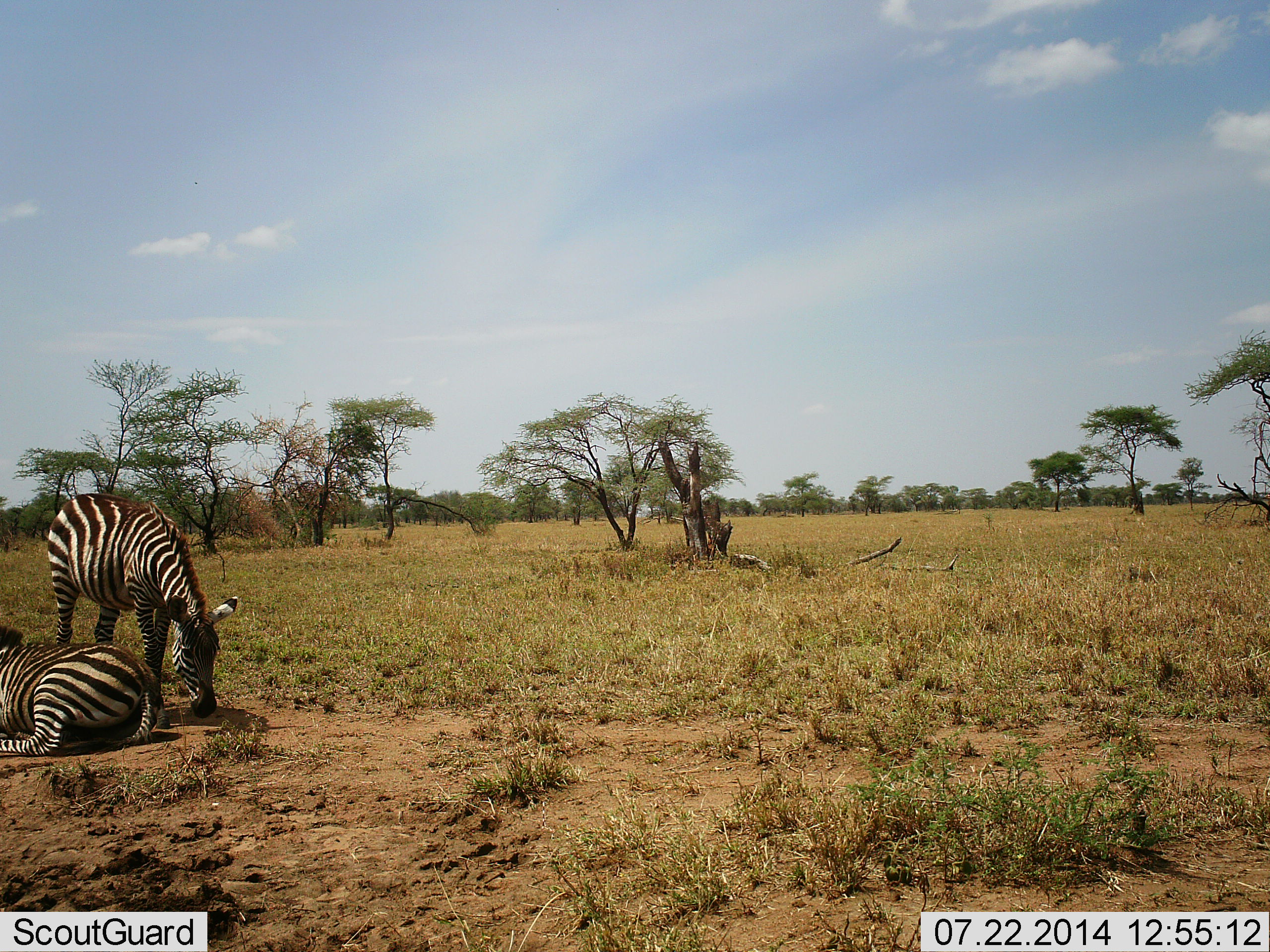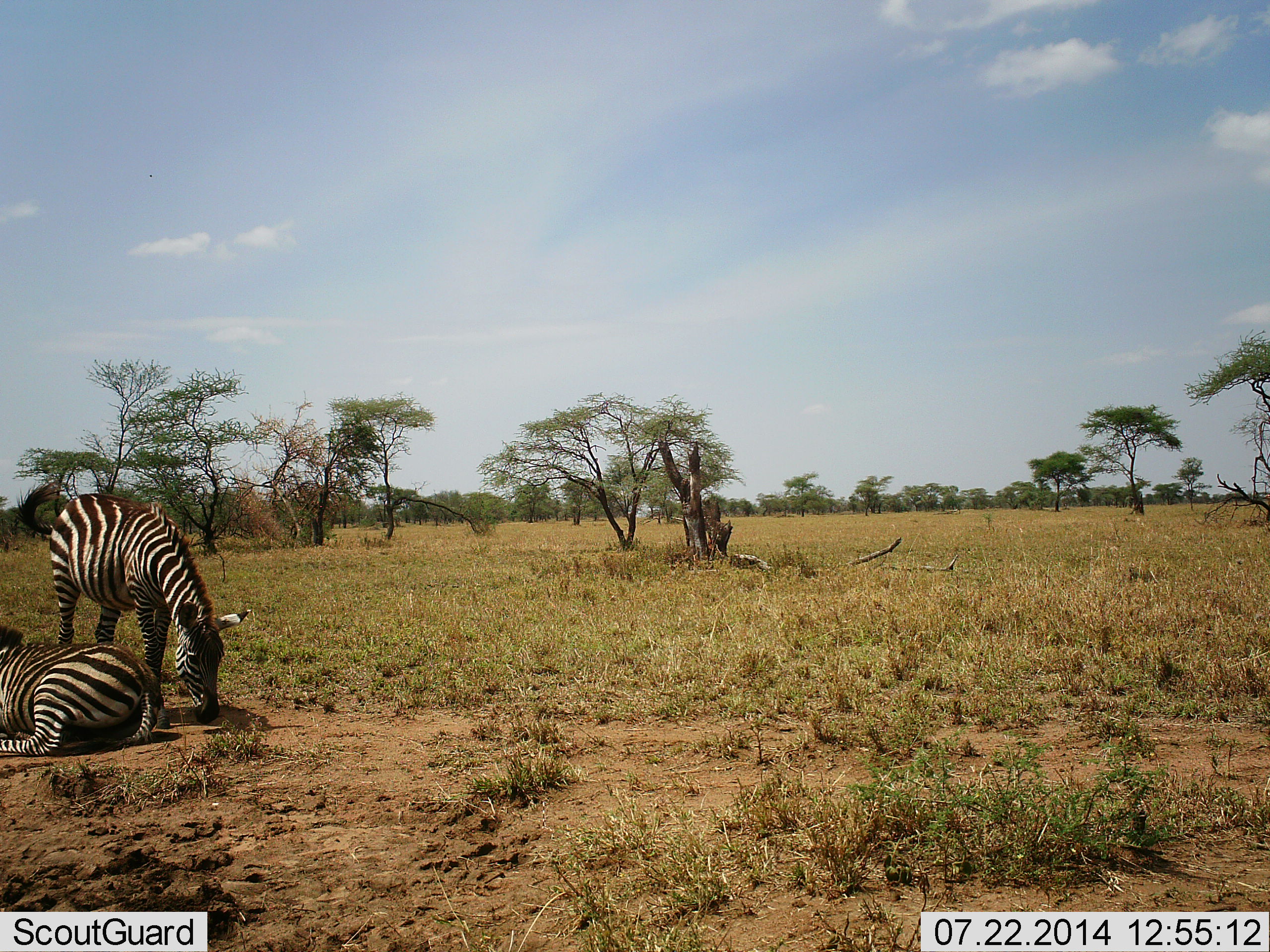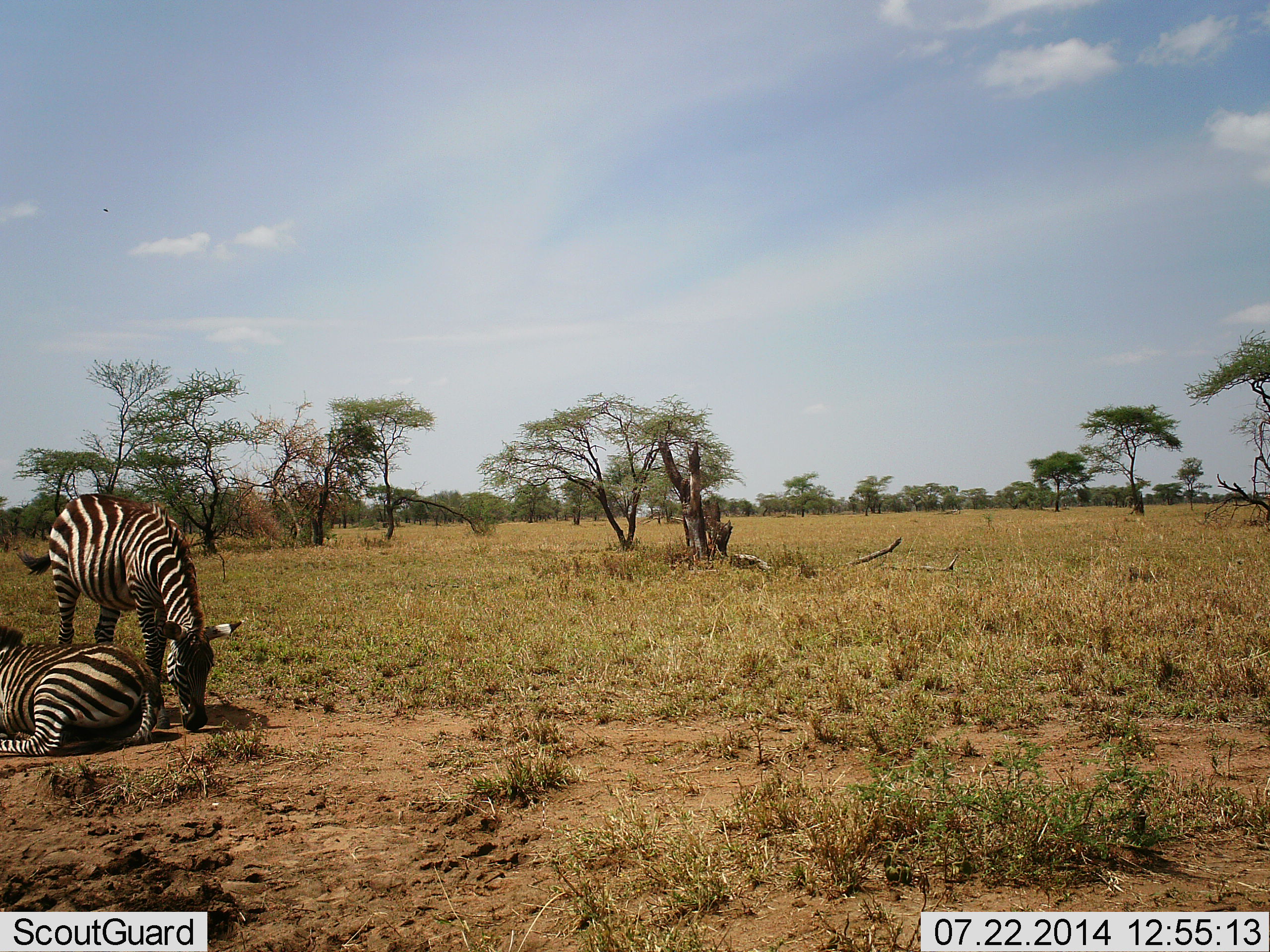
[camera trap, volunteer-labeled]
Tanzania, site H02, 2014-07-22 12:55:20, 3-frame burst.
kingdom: Animalia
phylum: Chordata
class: Mammalia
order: Perissodactyla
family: Equidae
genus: Equus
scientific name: Equus quagga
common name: plains zebra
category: zebra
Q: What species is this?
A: Zebra (plains zebra) (Equus quagga).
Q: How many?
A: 2.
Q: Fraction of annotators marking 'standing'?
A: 30%.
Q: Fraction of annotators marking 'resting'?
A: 100%.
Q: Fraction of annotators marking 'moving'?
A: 0%.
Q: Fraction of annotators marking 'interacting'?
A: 10%.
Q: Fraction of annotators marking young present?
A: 0%.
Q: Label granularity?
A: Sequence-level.